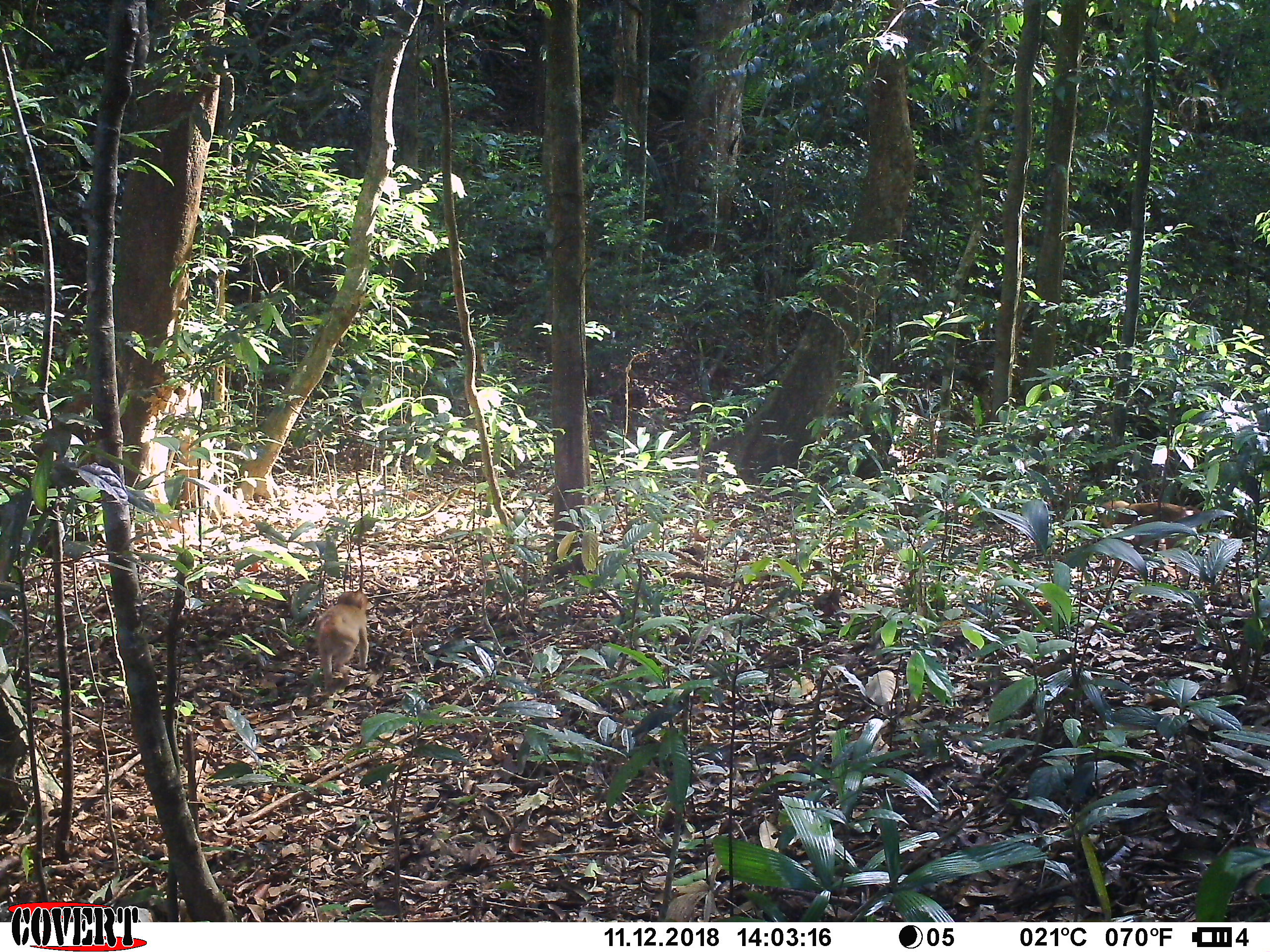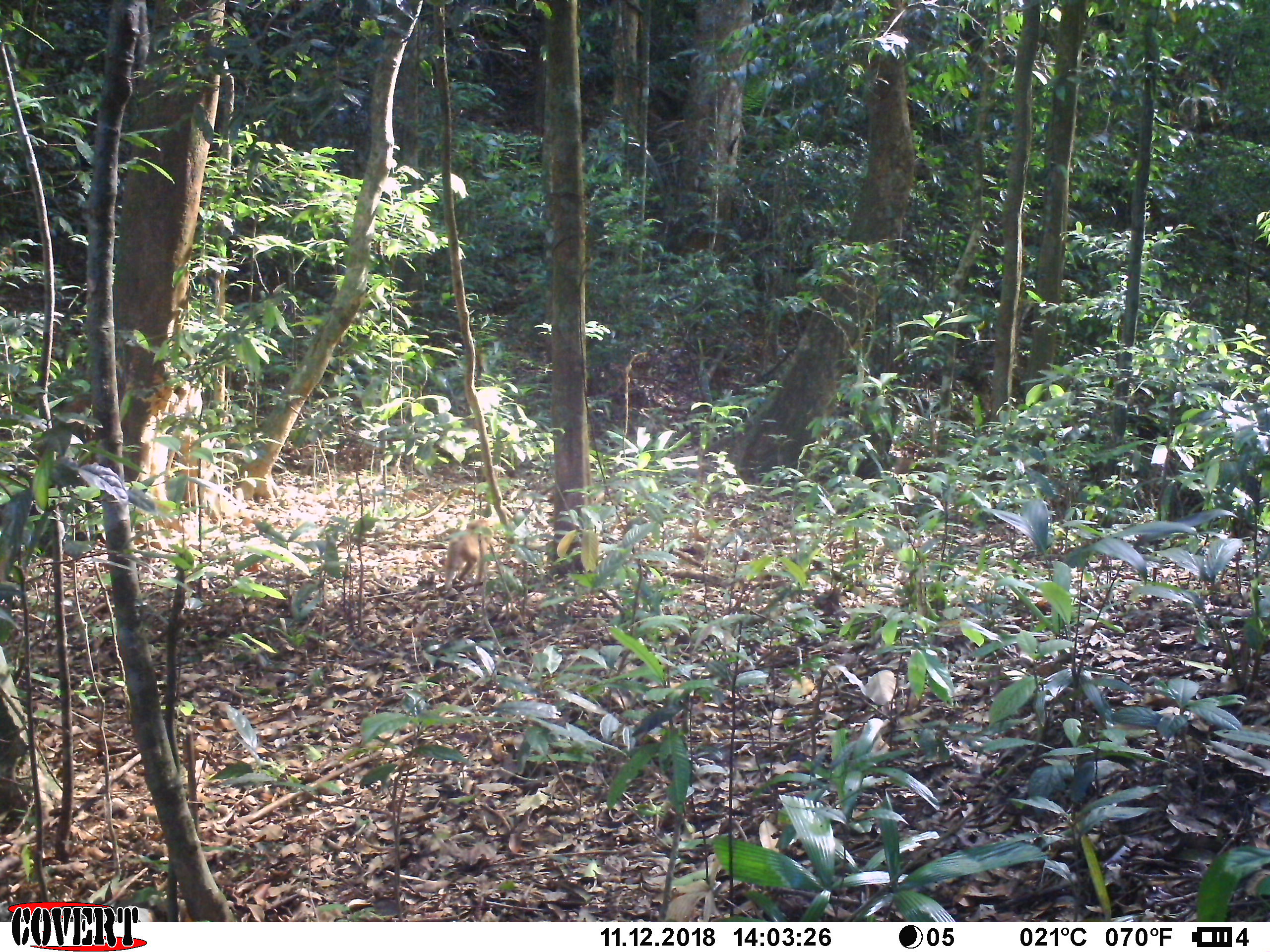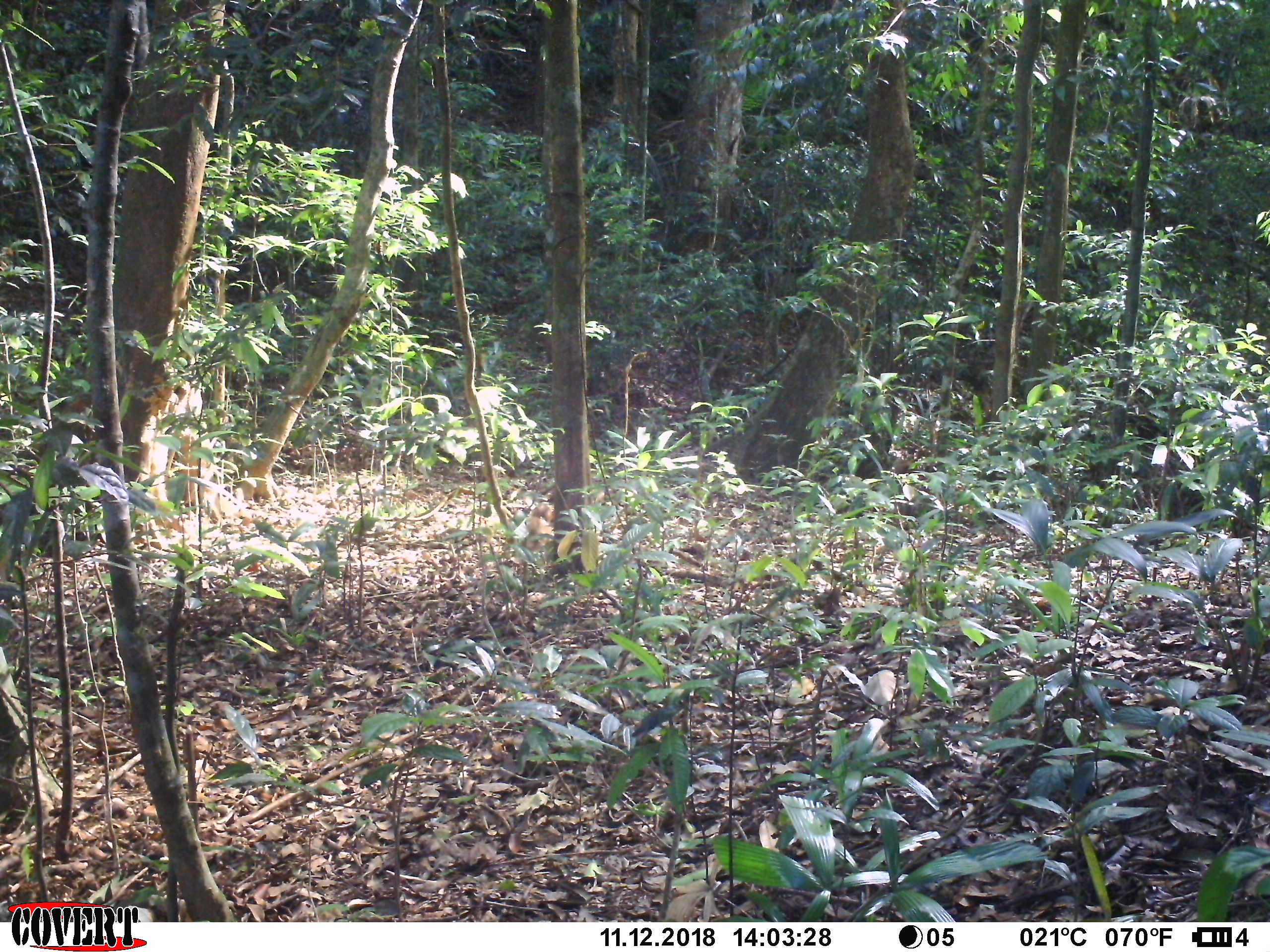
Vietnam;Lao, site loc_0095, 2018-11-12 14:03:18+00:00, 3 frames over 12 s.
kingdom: Animalia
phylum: Chordata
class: Mammalia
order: Primates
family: Cercopithecidae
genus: Macaca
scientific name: Macaca nemestrina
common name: pig-tailed macaque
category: pig tailed macaque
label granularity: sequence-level